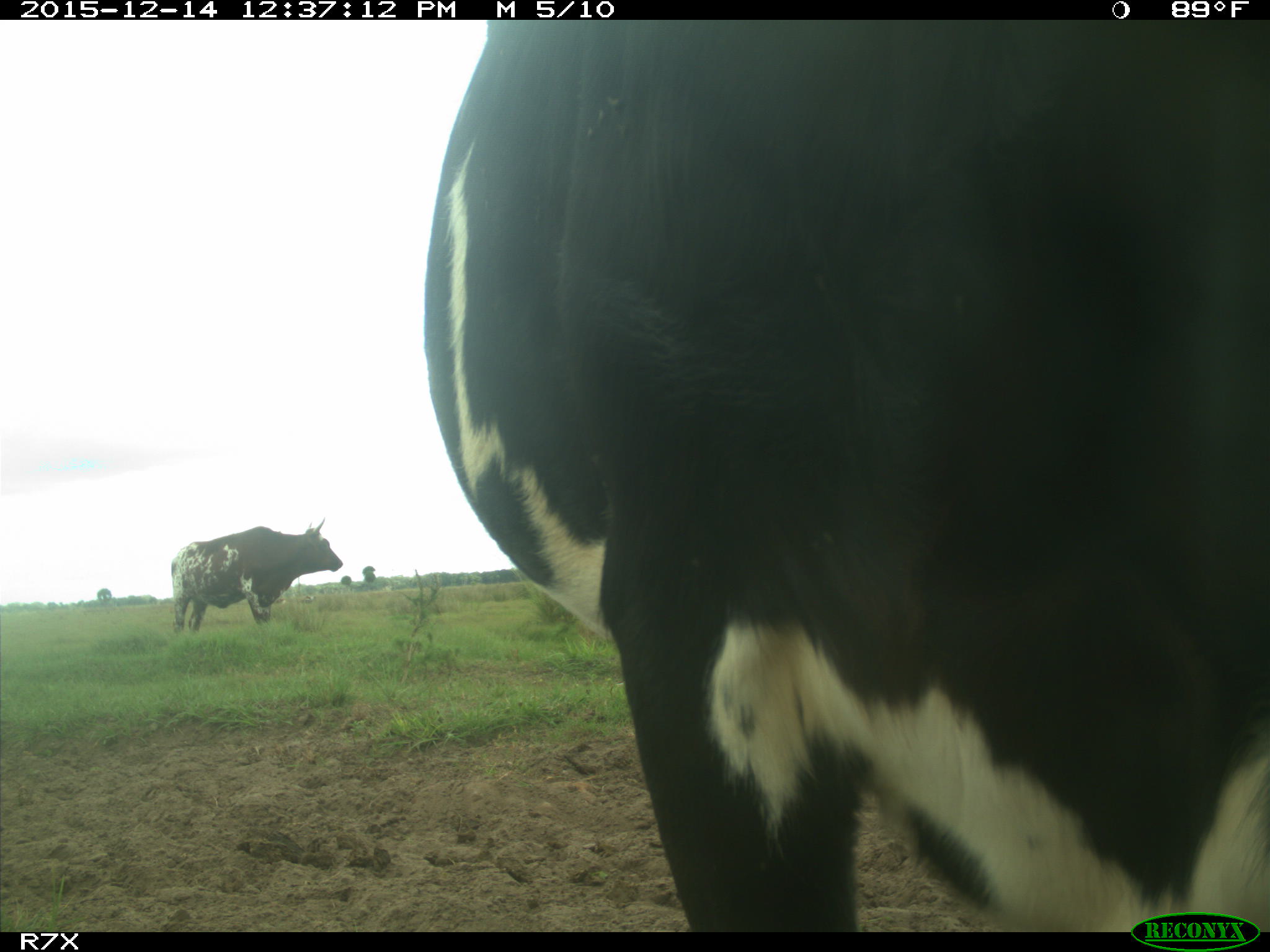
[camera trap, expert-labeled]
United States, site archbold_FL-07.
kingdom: Animalia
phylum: Chordata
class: Mammalia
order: Artiodactyla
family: Bovidae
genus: Bos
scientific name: Bos taurus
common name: domestic cow